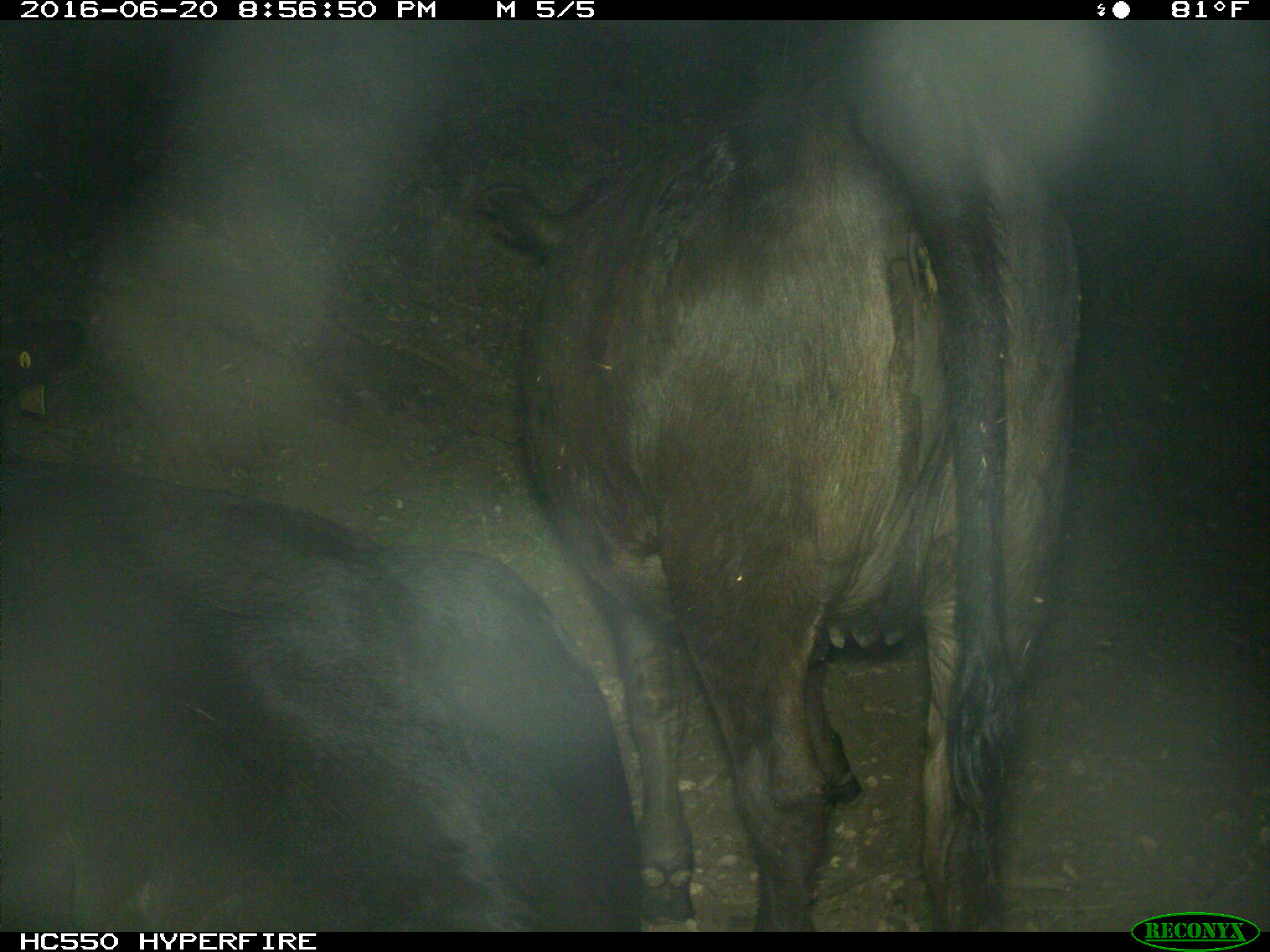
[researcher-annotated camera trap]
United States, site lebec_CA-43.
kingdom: Animalia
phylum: Chordata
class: Mammalia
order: Artiodactyla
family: Bovidae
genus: Bos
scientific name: Bos taurus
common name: domestic cow